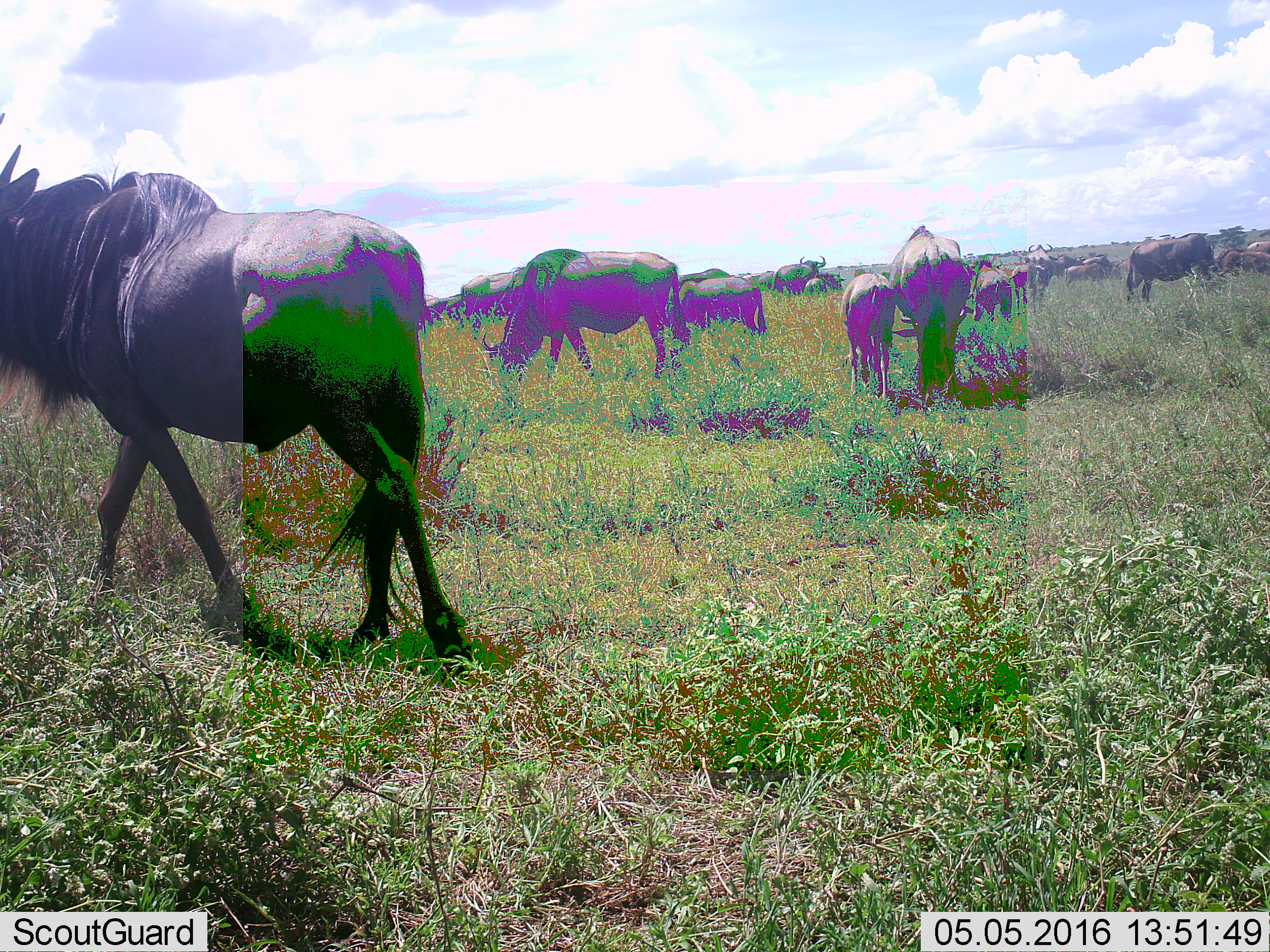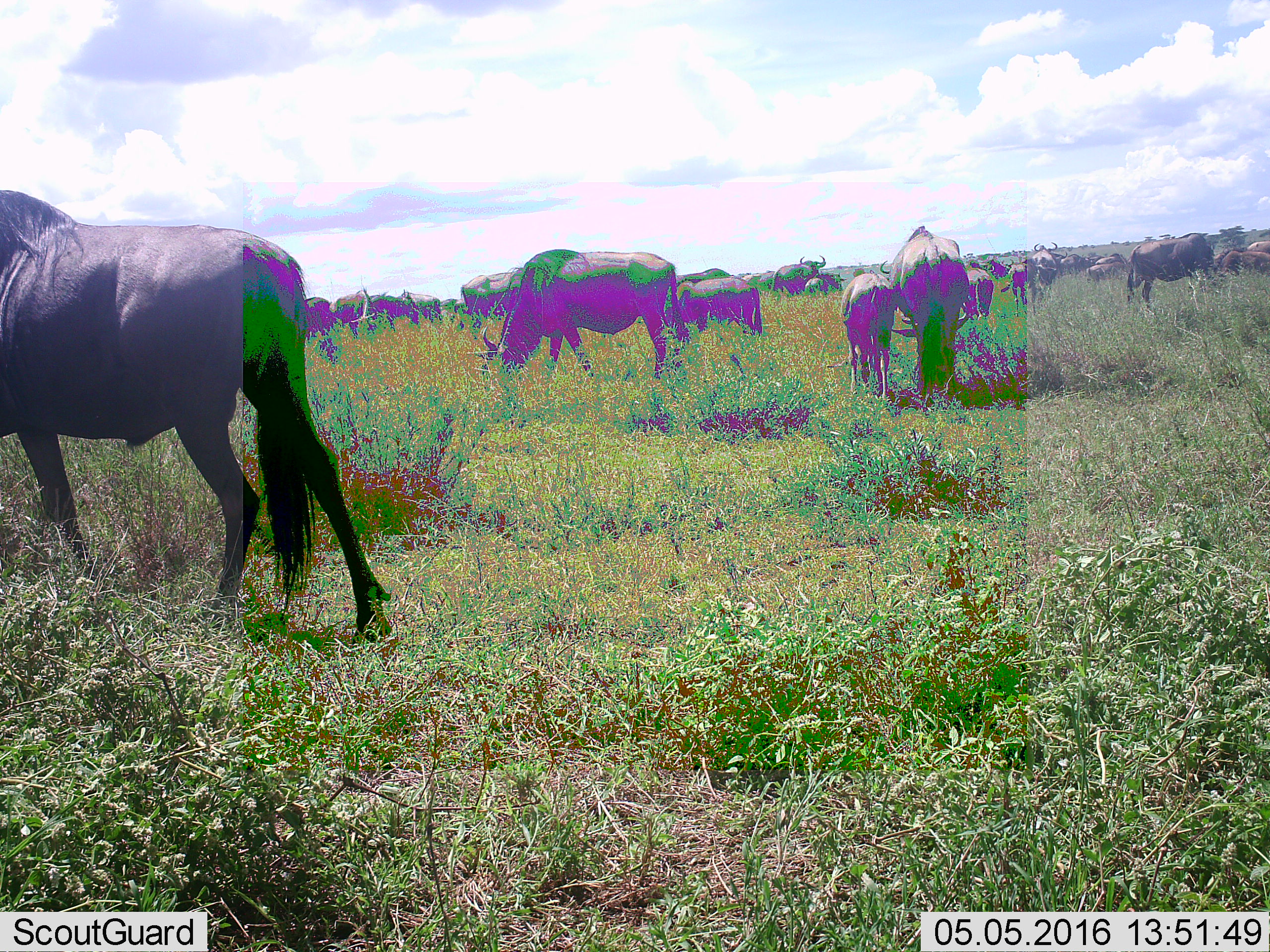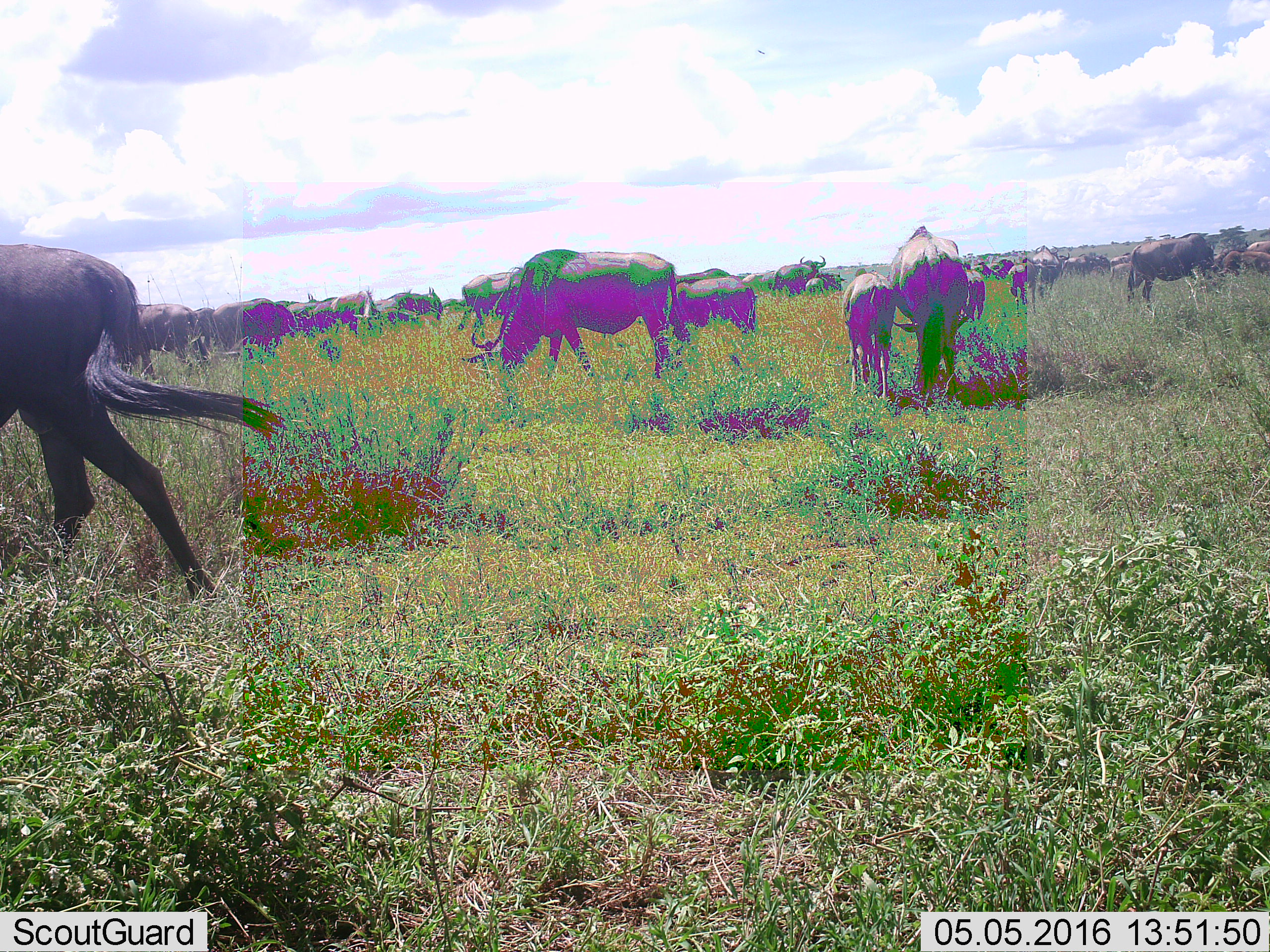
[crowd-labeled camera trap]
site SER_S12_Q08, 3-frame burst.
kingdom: Animalia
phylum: Chordata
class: Mammalia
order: Artiodactyla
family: Bovidae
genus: Connochaetes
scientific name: Connochaetes taurinus taurinus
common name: blue wildebeest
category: wildebeestblue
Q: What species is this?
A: Wildebeestblue (blue wildebeest) (Connochaetes taurinus taurinus).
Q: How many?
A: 11-50.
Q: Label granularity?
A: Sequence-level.